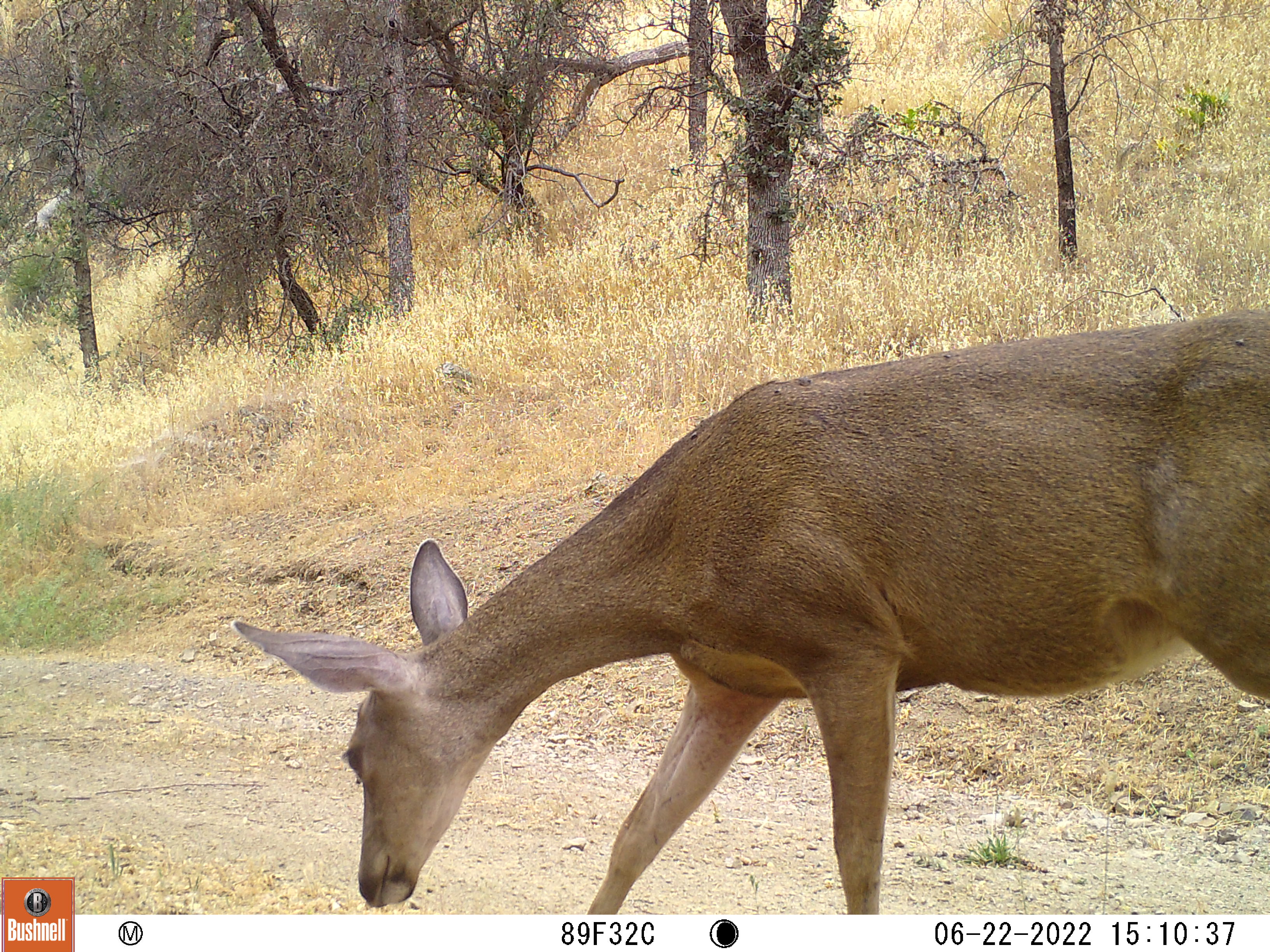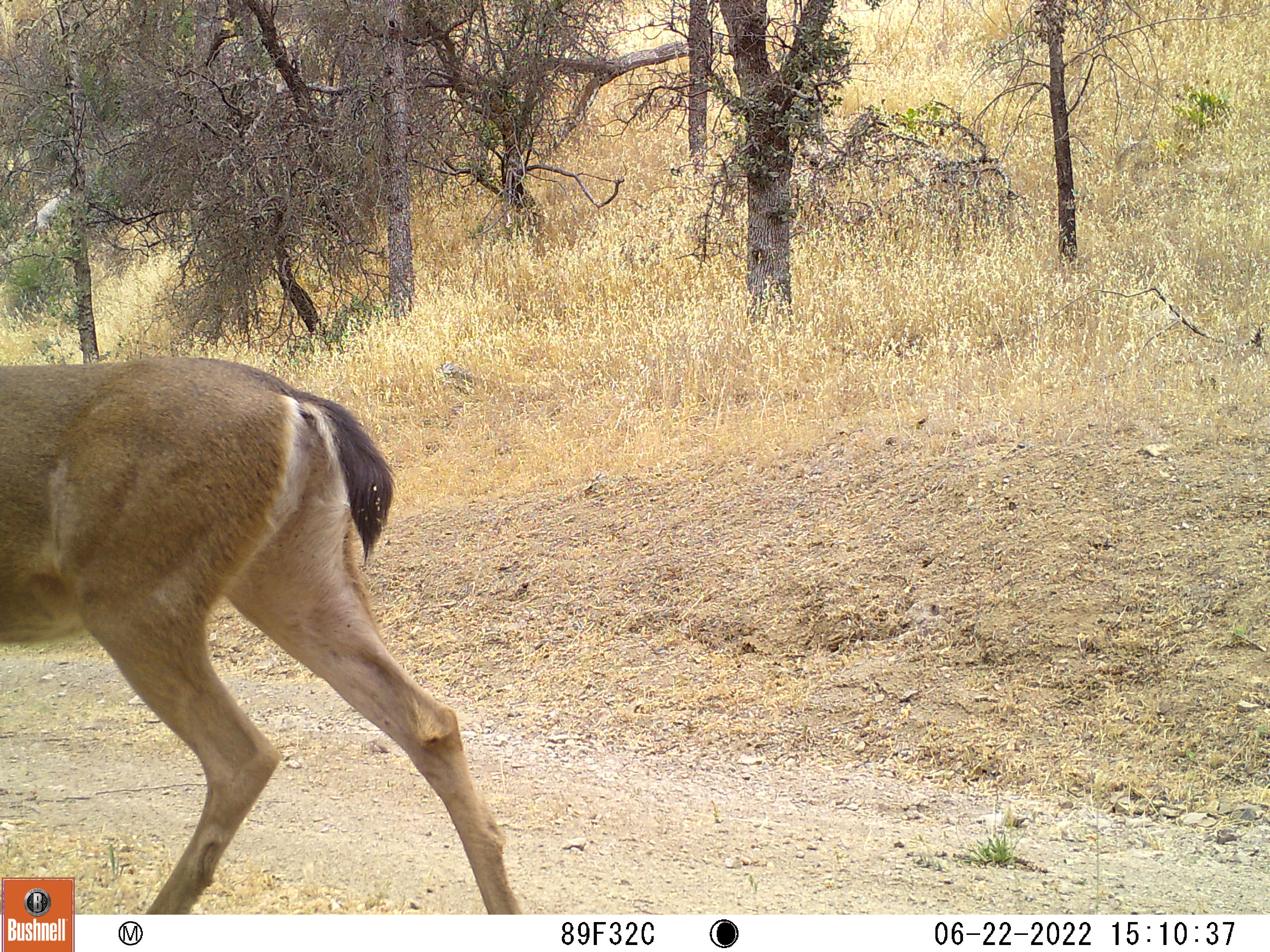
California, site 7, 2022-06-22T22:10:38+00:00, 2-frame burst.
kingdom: Animalia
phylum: Chordata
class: Mammalia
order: Artiodactyla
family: Cervidae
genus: Odocoileus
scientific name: Odocoileus hemionus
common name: mule deer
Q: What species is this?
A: Mule deer (Odocoileus hemionus).